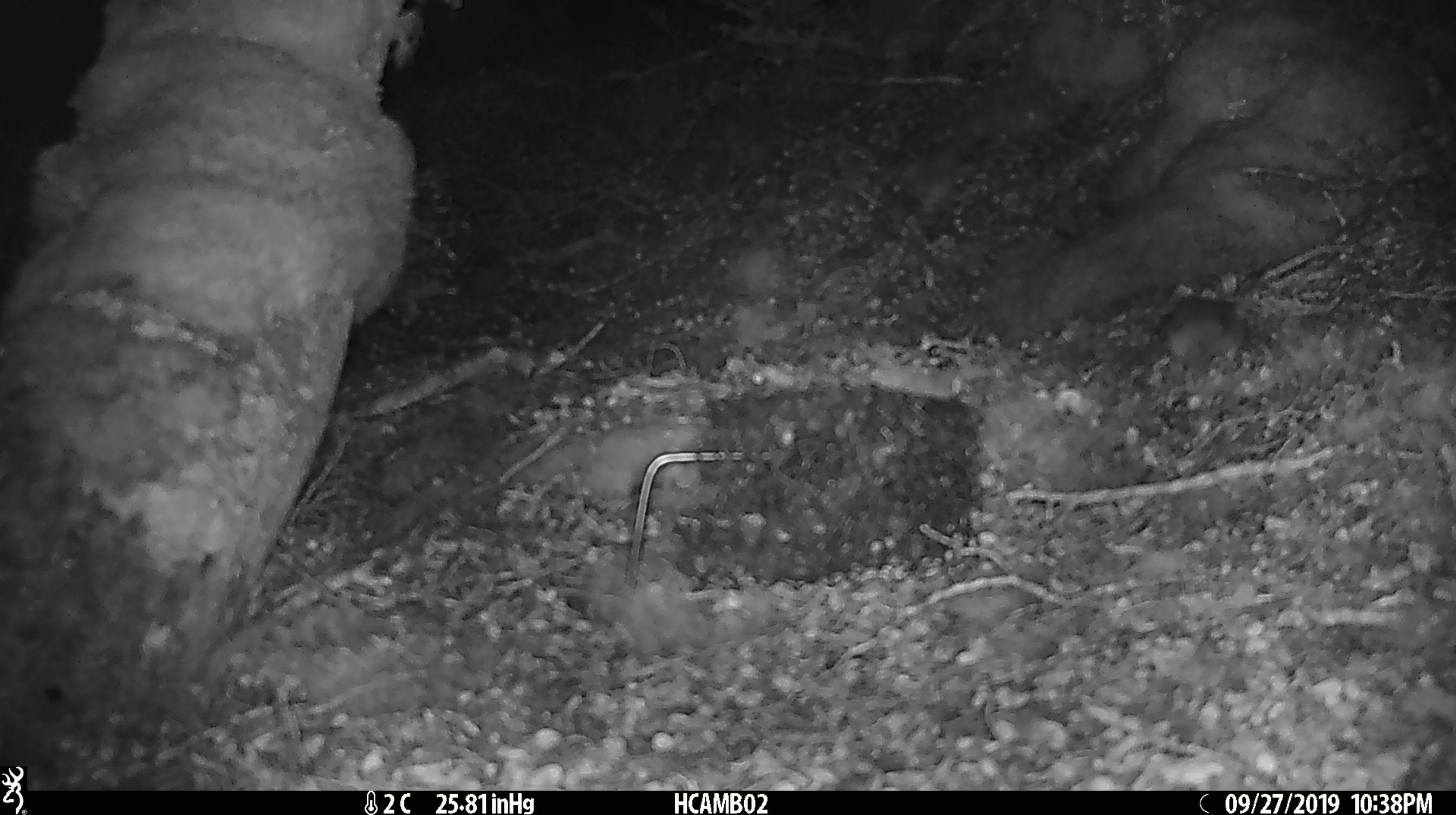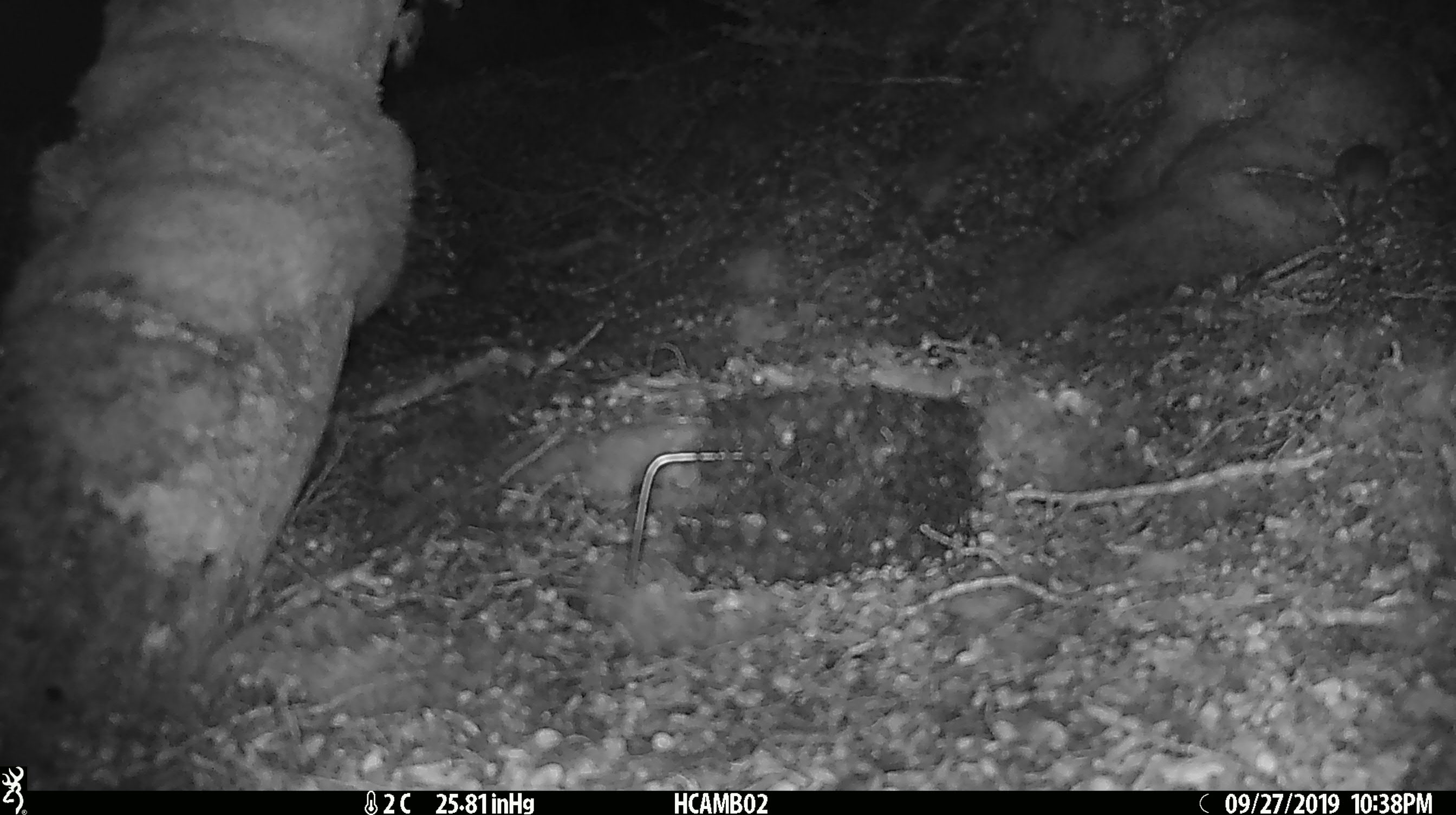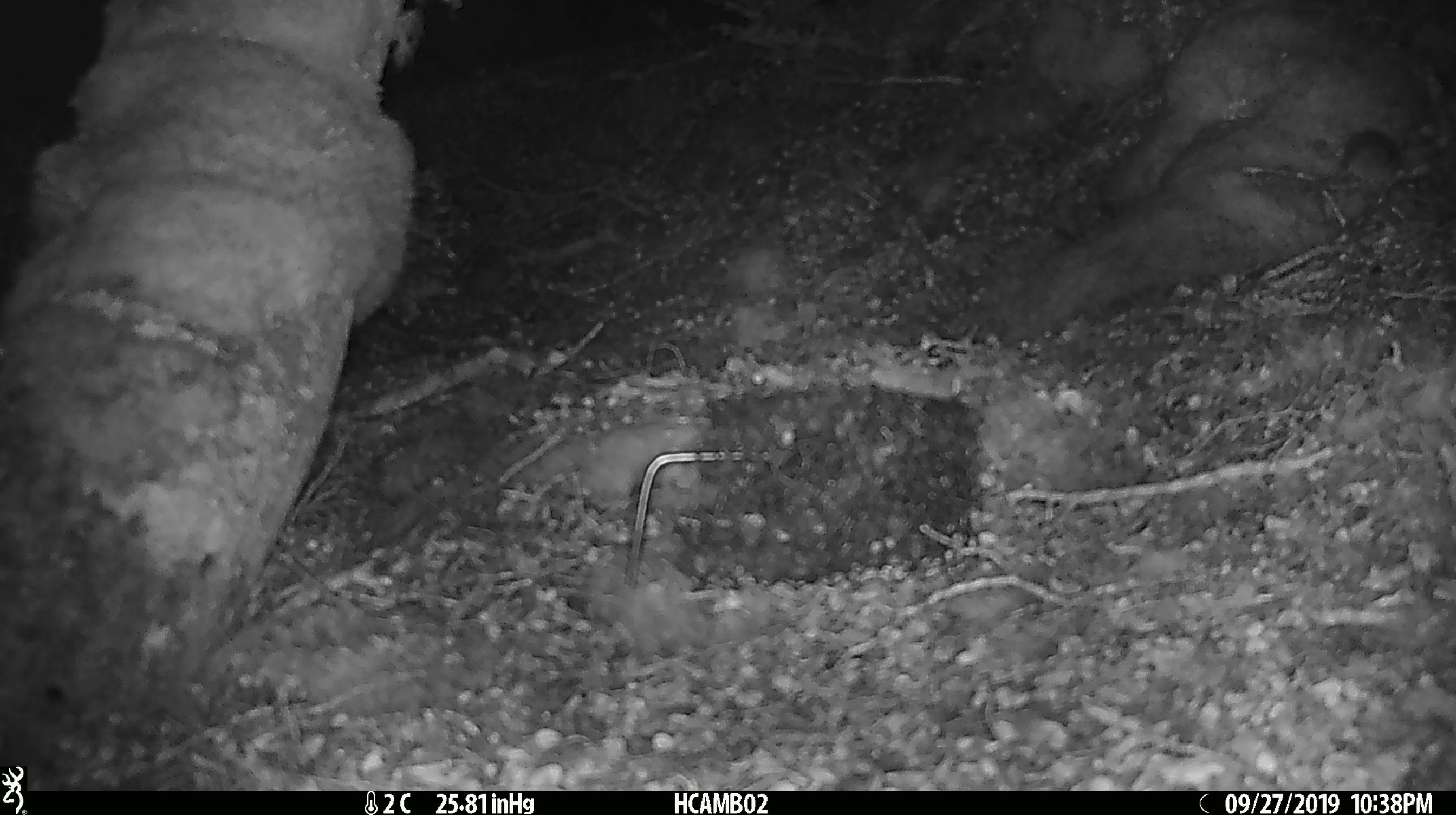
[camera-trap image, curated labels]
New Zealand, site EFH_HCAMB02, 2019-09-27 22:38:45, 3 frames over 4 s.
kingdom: Animalia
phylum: Chordata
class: Mammalia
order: Rodentia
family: Muridae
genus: Mus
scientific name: Mus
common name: mouse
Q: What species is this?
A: Mouse (Mus).